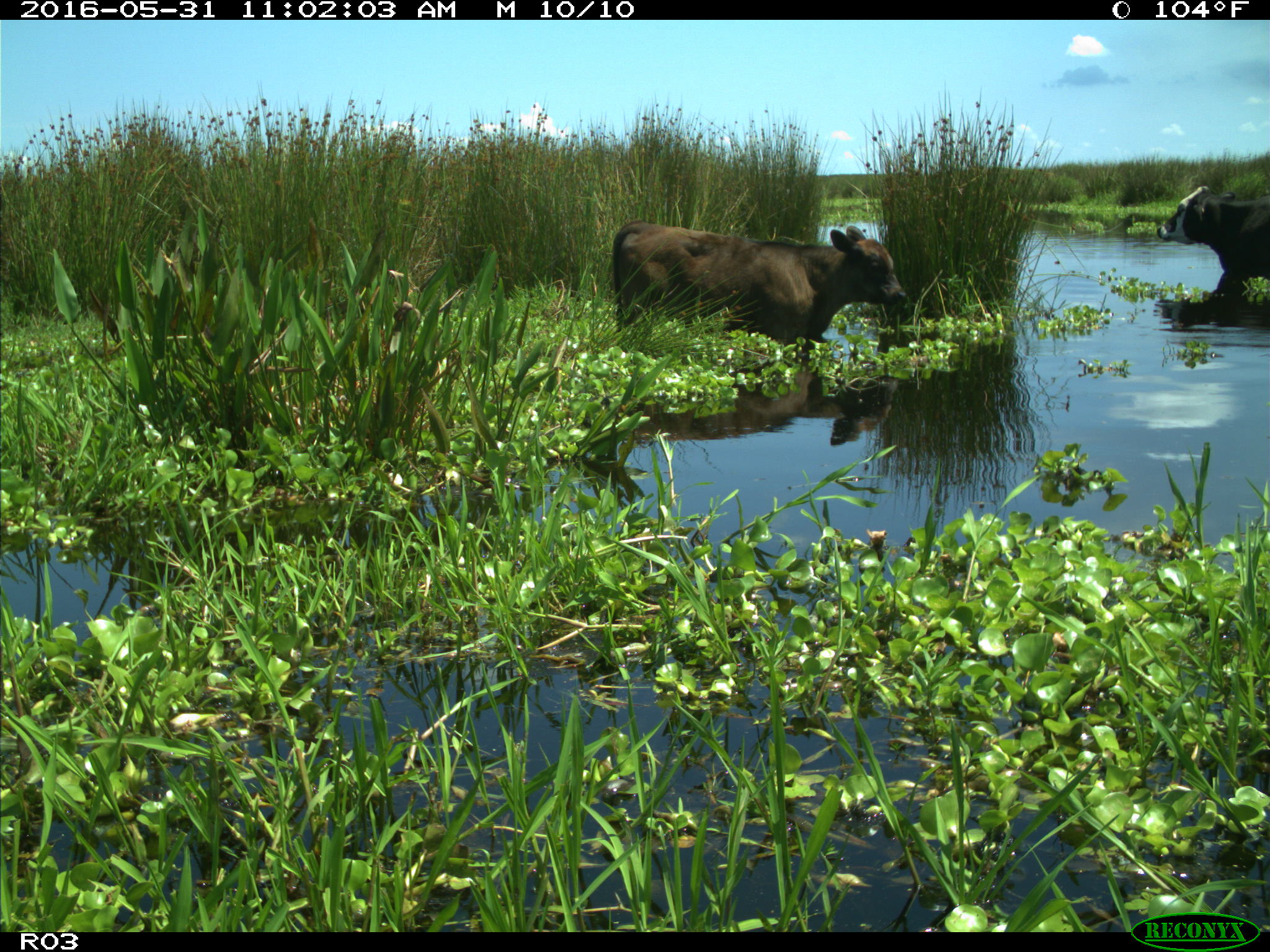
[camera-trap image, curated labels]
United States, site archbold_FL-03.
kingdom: Animalia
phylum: Chordata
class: Mammalia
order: Artiodactyla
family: Bovidae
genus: Bos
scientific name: Bos taurus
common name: domestic cow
Bos taurus (domestic cow).